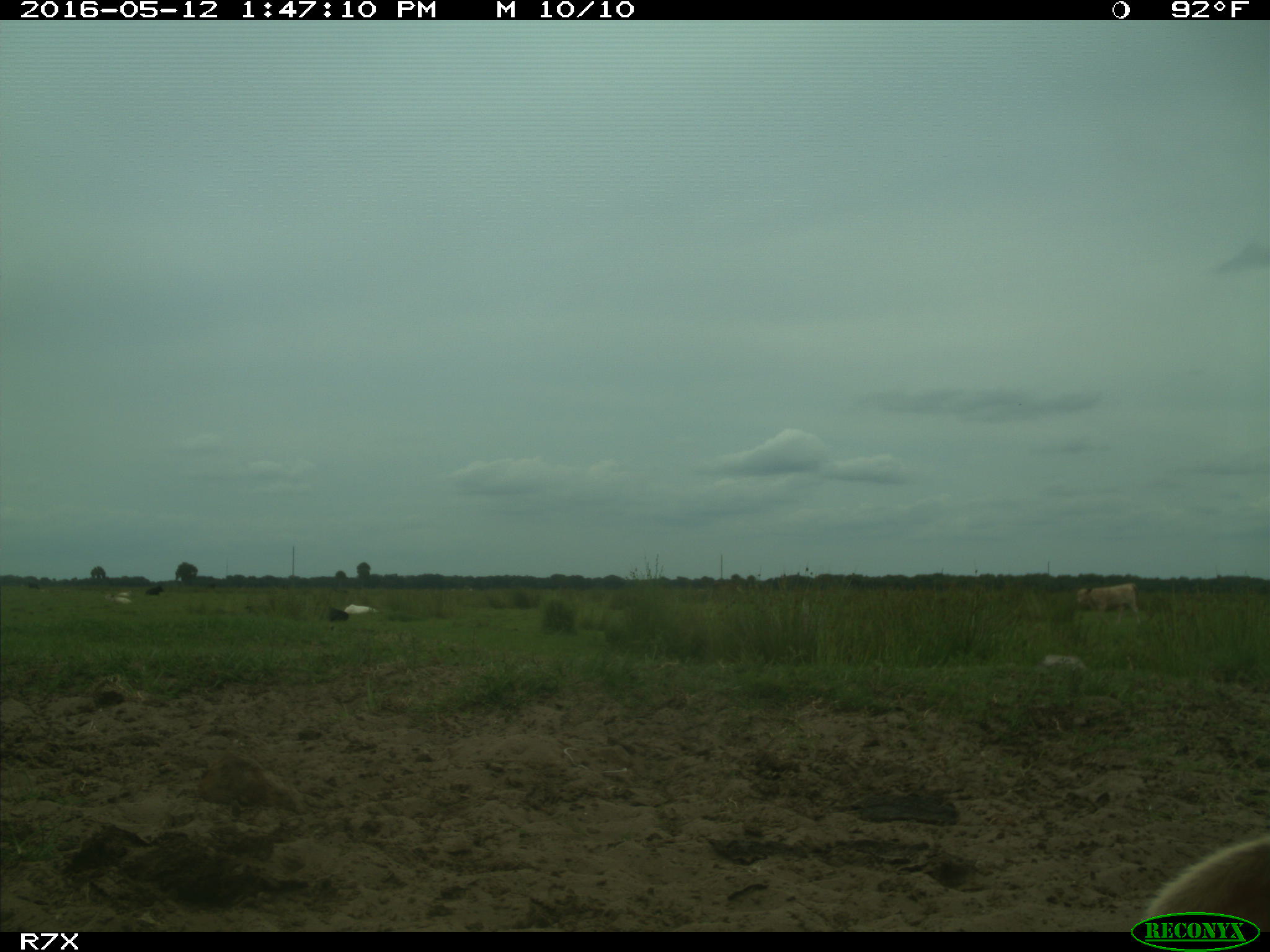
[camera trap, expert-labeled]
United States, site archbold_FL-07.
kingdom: Animalia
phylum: Chordata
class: Mammalia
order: Artiodactyla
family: Bovidae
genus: Bos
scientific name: Bos taurus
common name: domestic cow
Bos taurus (domestic cow).